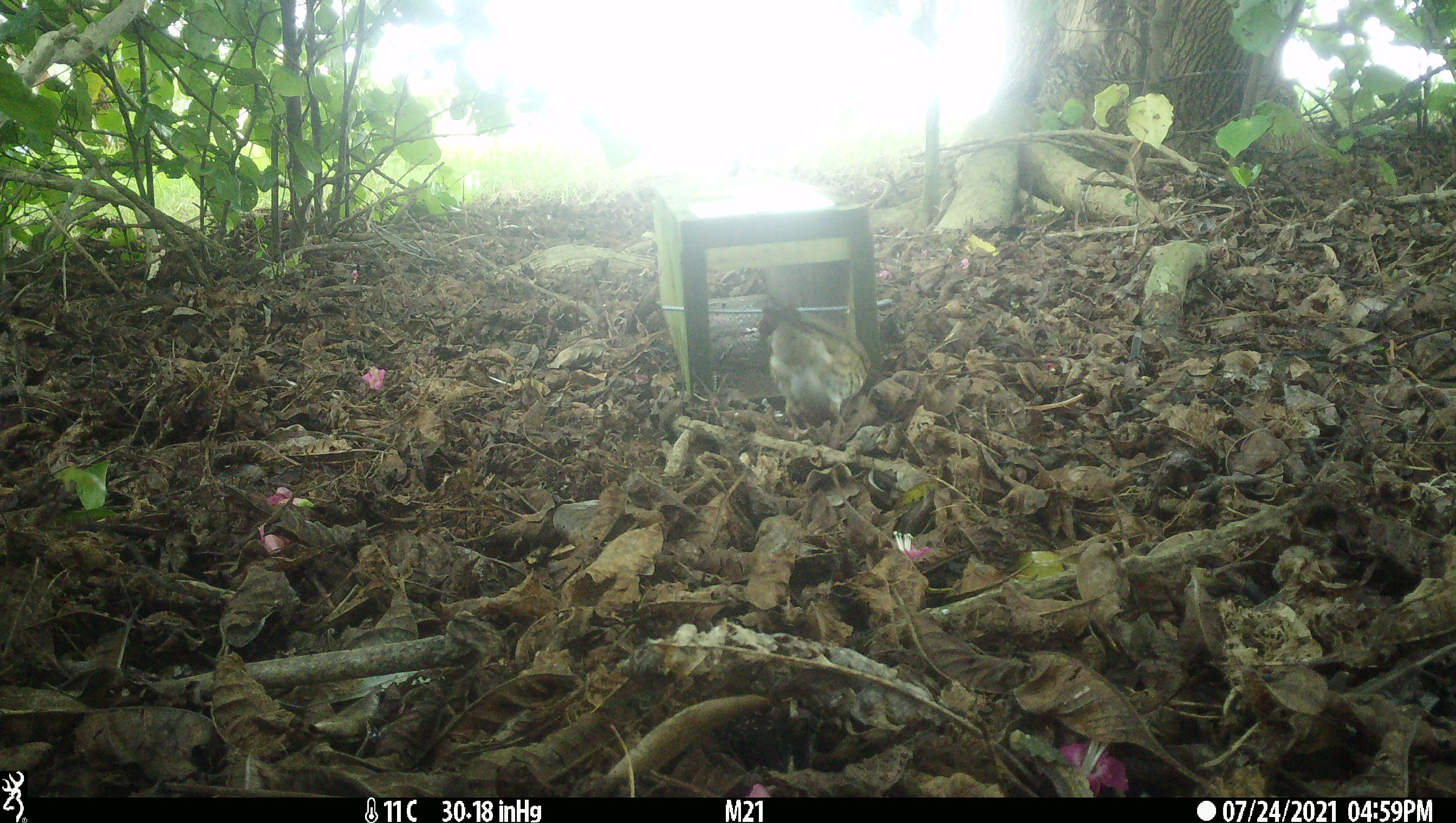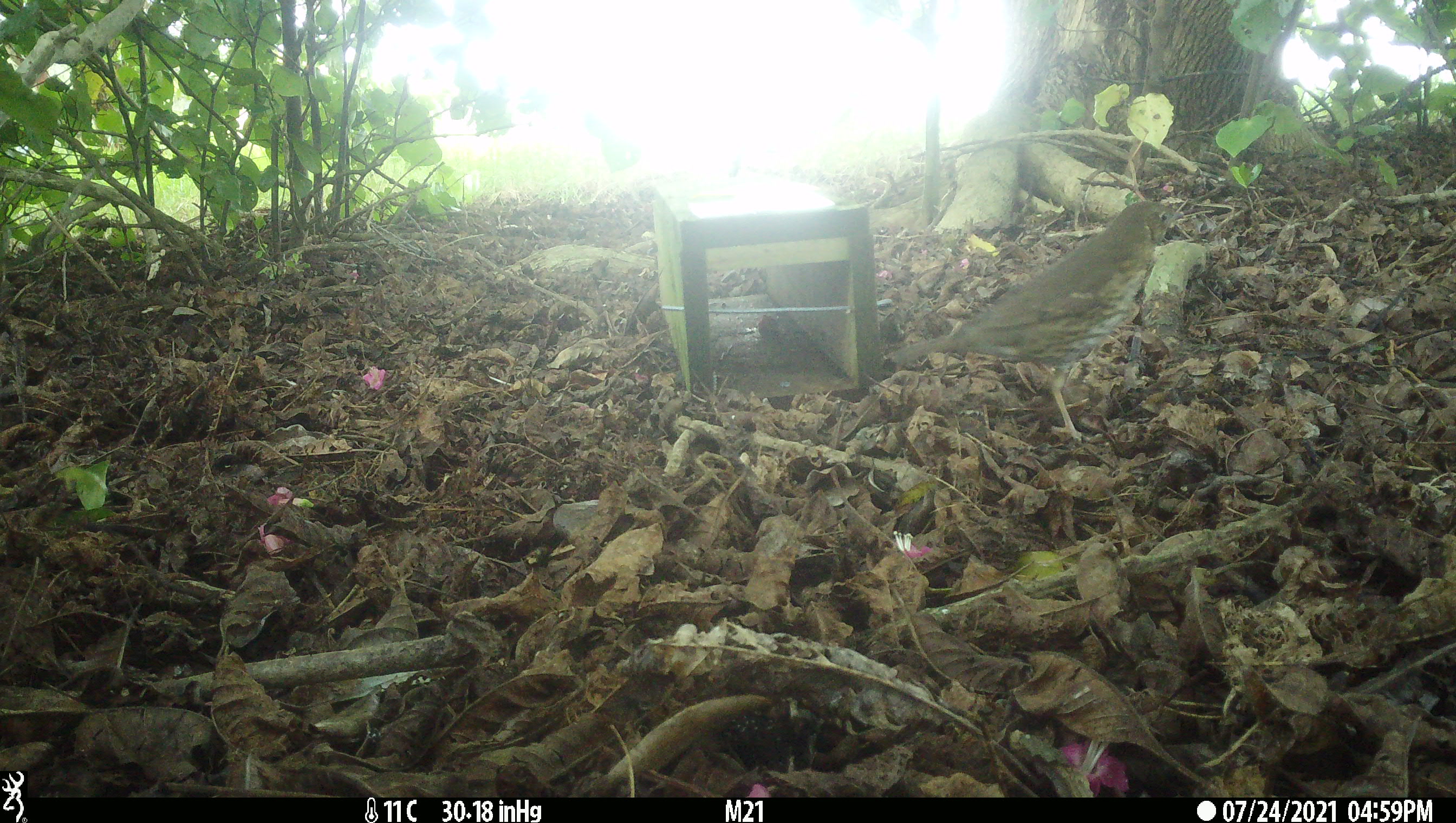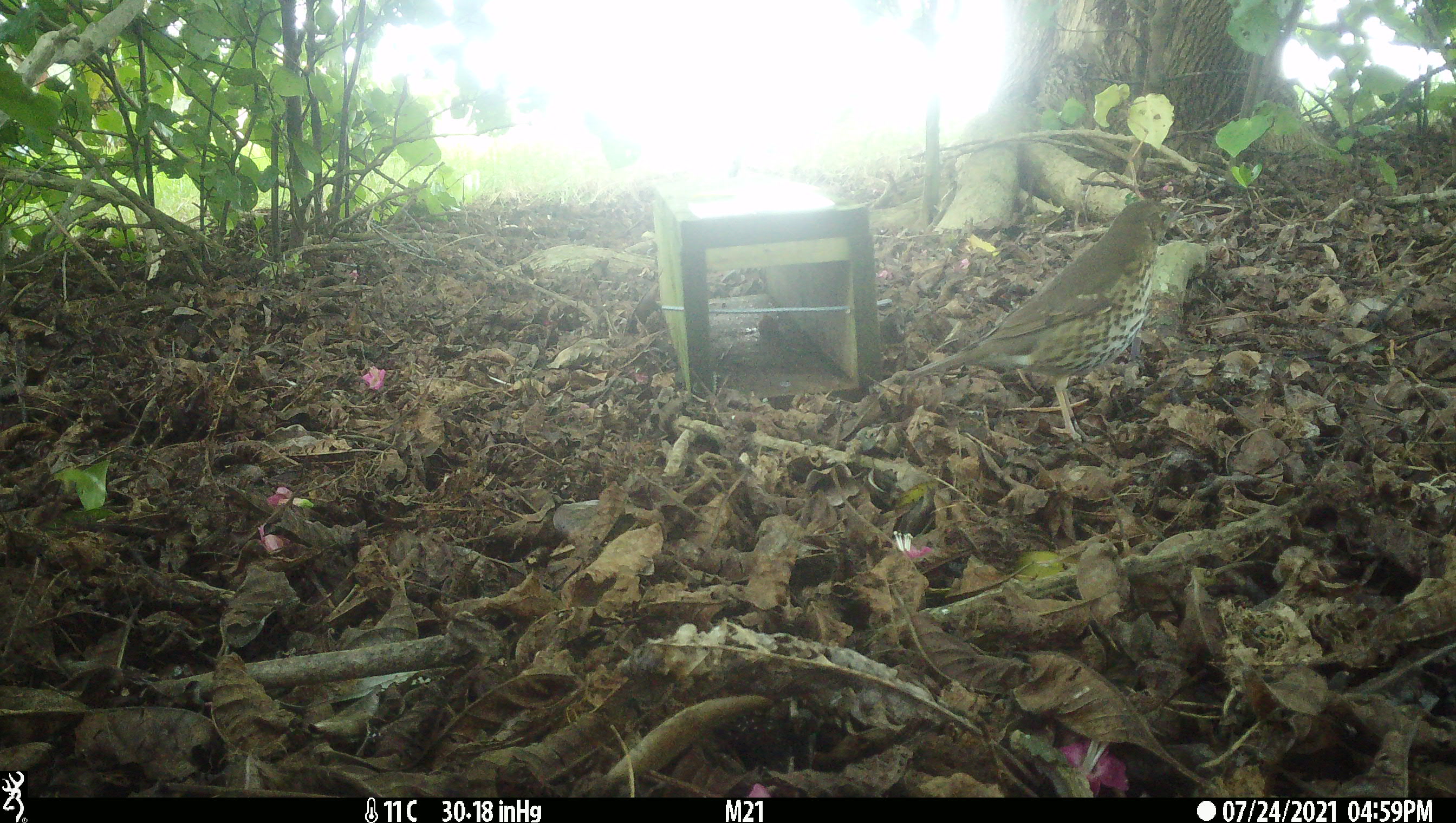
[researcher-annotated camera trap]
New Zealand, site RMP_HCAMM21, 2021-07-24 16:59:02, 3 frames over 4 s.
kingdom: Animalia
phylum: Chordata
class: Aves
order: Passeriformes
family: Turdidae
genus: Turdus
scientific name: Turdus philomelos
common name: song thrush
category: thrush